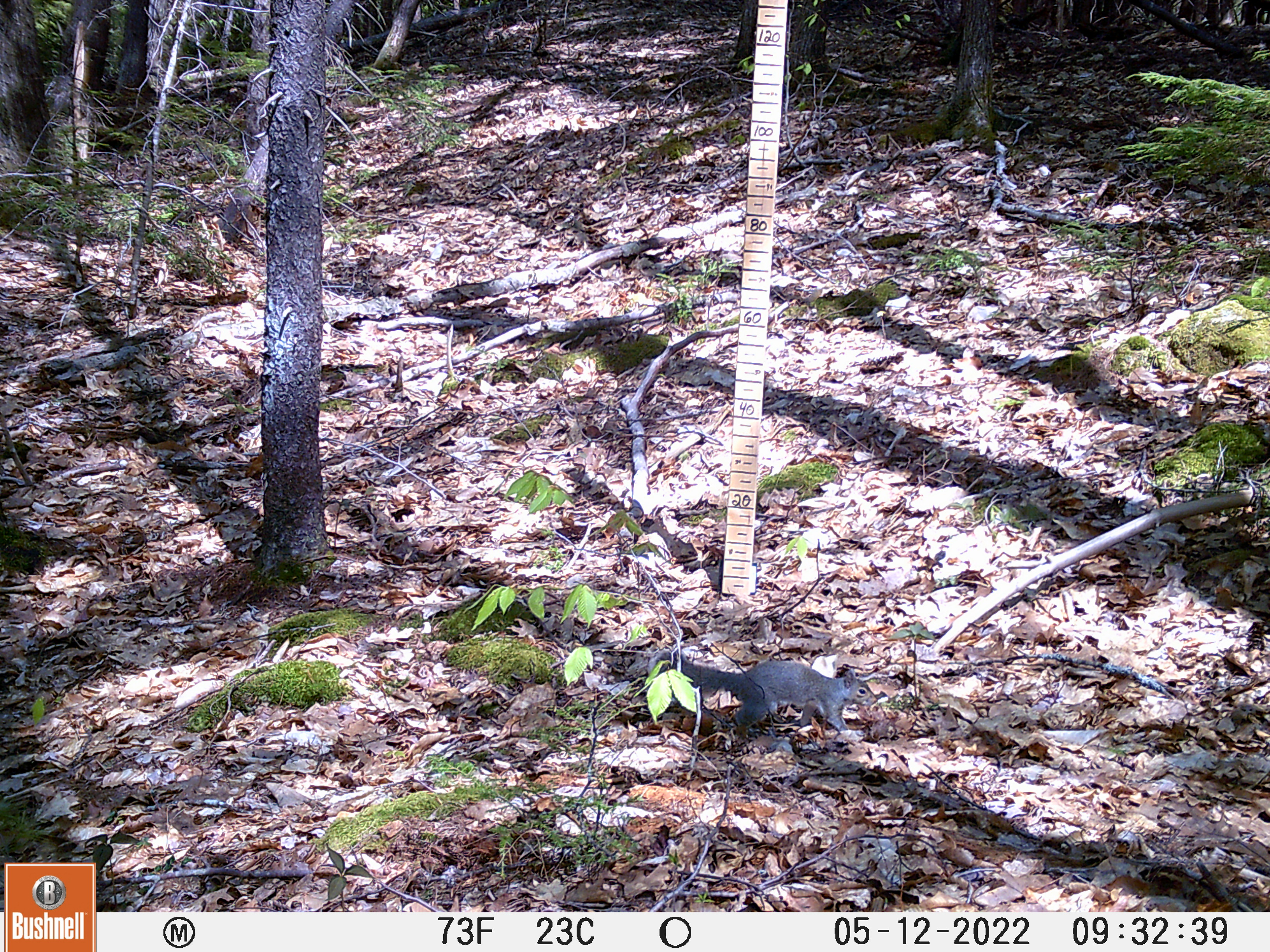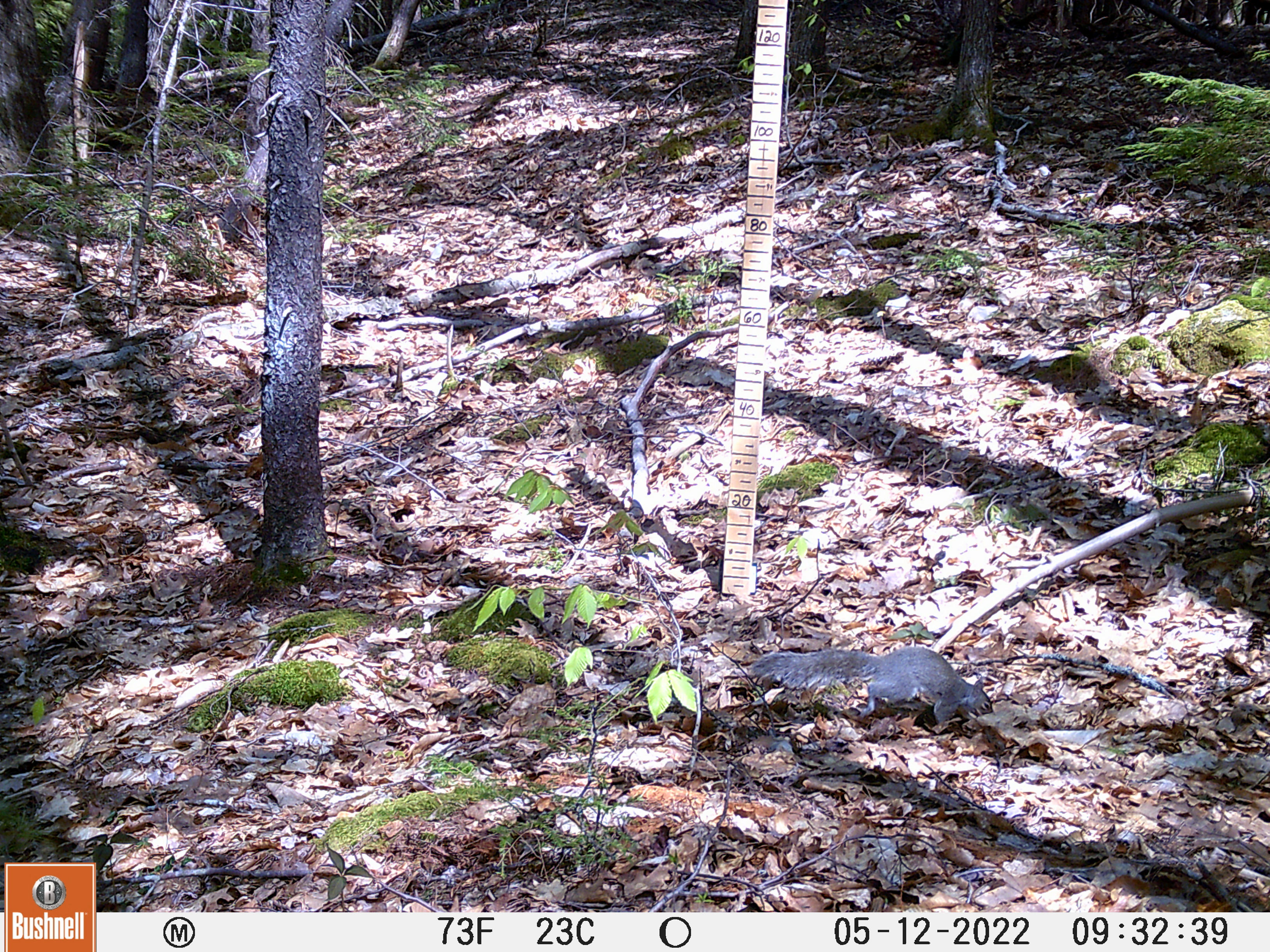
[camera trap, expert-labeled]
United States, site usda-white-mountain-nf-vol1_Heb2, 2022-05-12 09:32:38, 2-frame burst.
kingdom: Animalia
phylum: Chordata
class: Mammalia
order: Rodentia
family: Sciuridae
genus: Sciurus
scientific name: Sciurus carolinensis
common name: gray squirrel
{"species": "gray squirrel (Sciurus carolinensis)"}